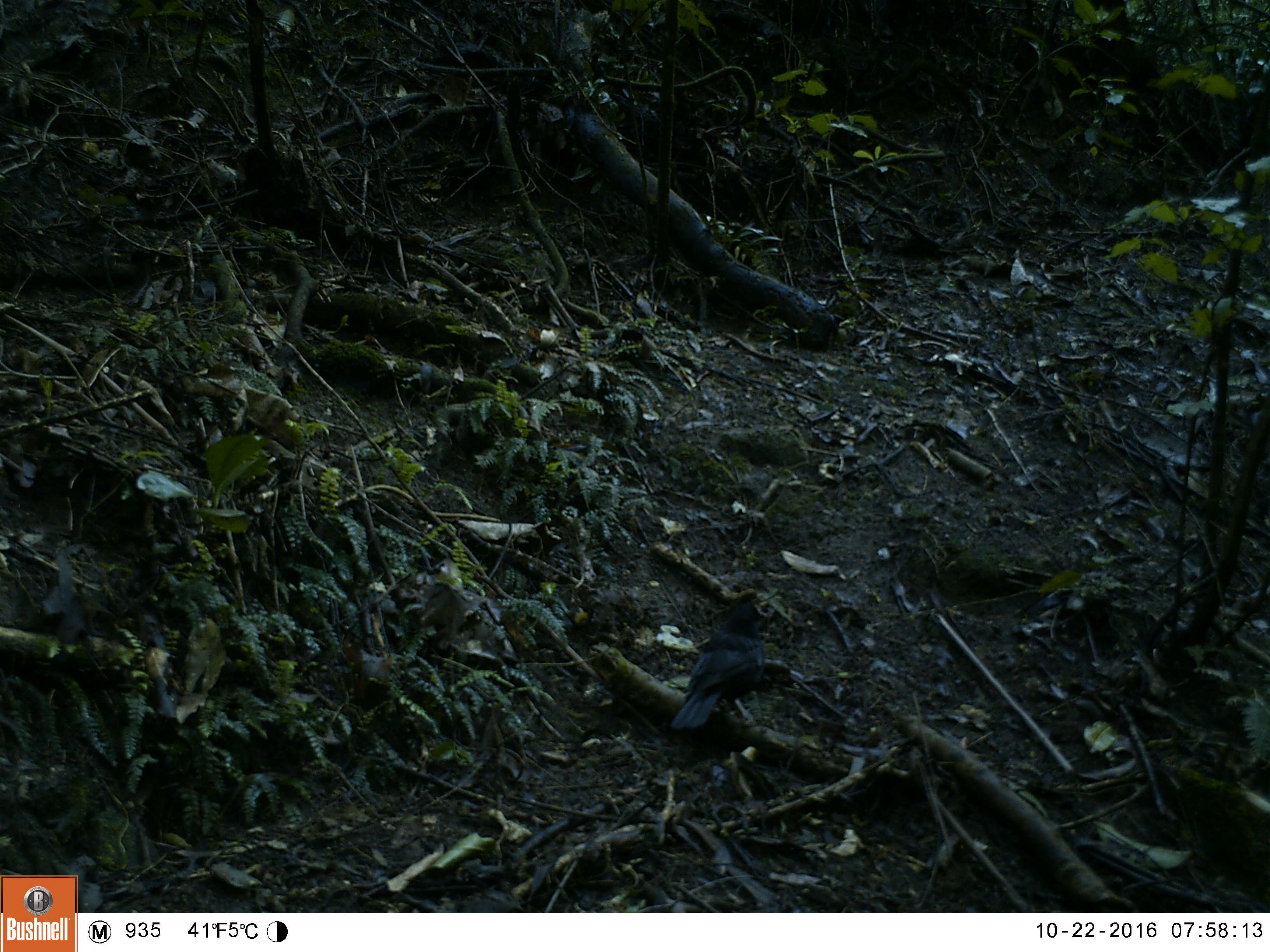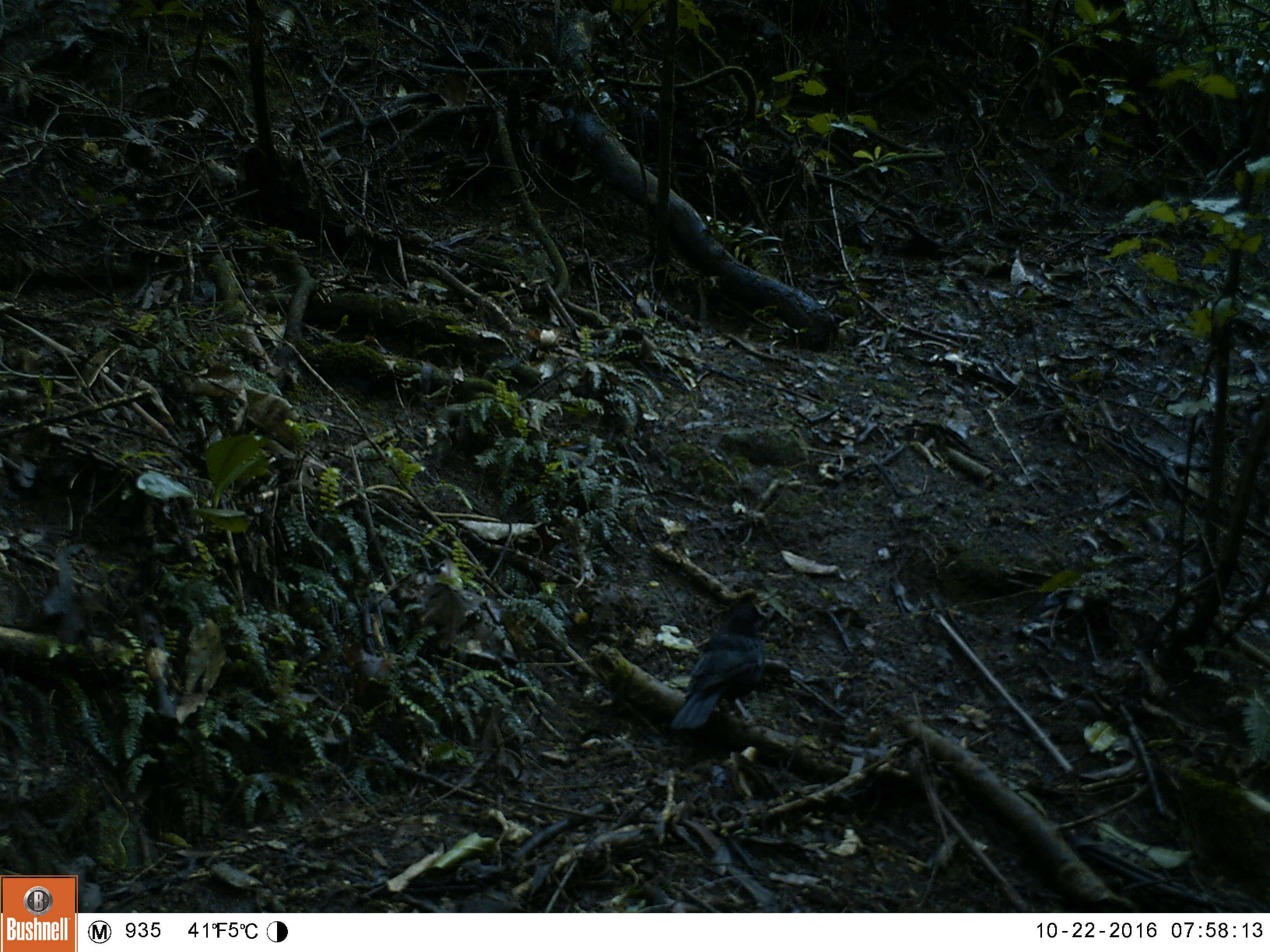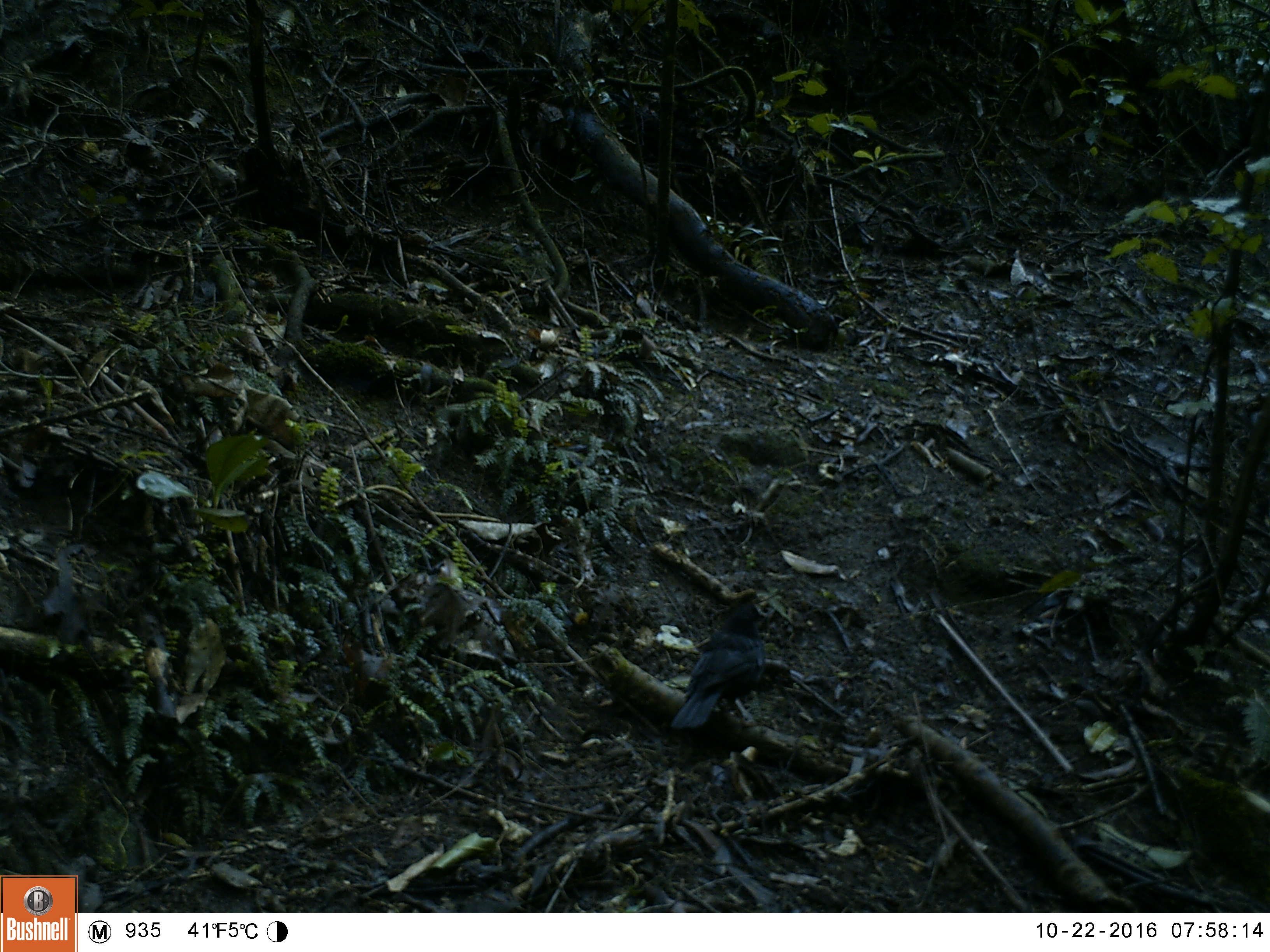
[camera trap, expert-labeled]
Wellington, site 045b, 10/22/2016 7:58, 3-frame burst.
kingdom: Animalia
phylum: Chordata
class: Aves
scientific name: Aves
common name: bird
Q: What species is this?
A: Bird (Aves).